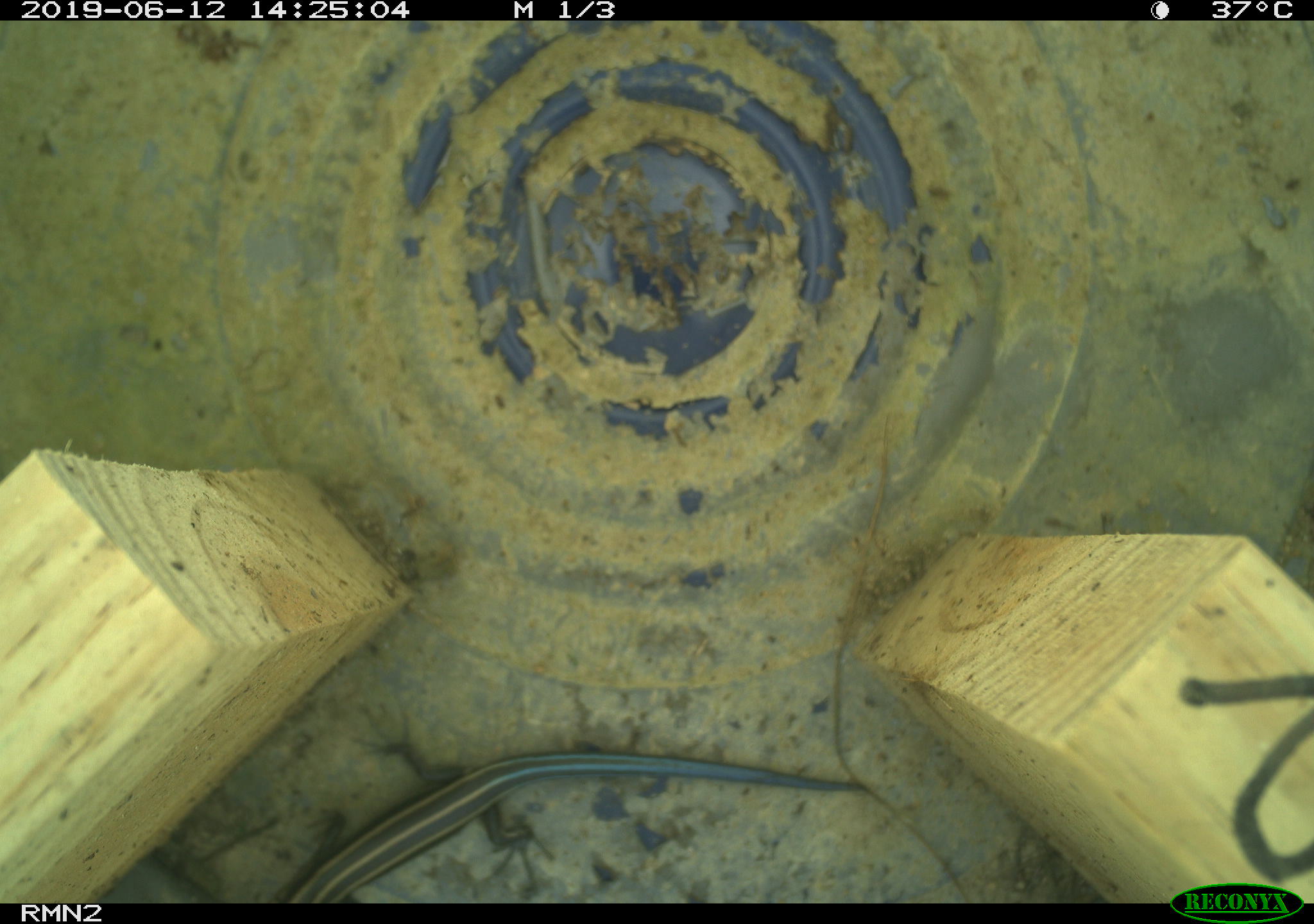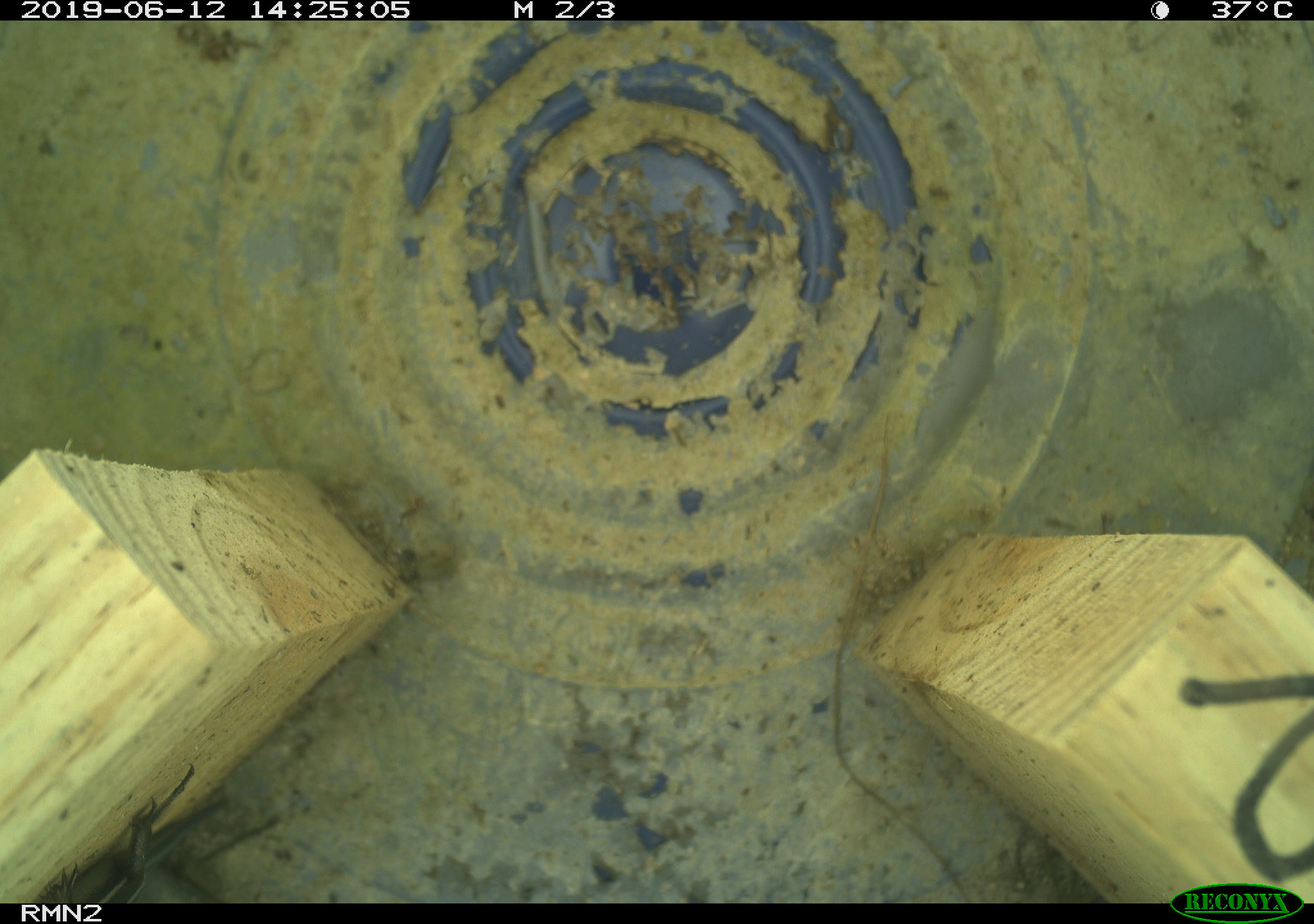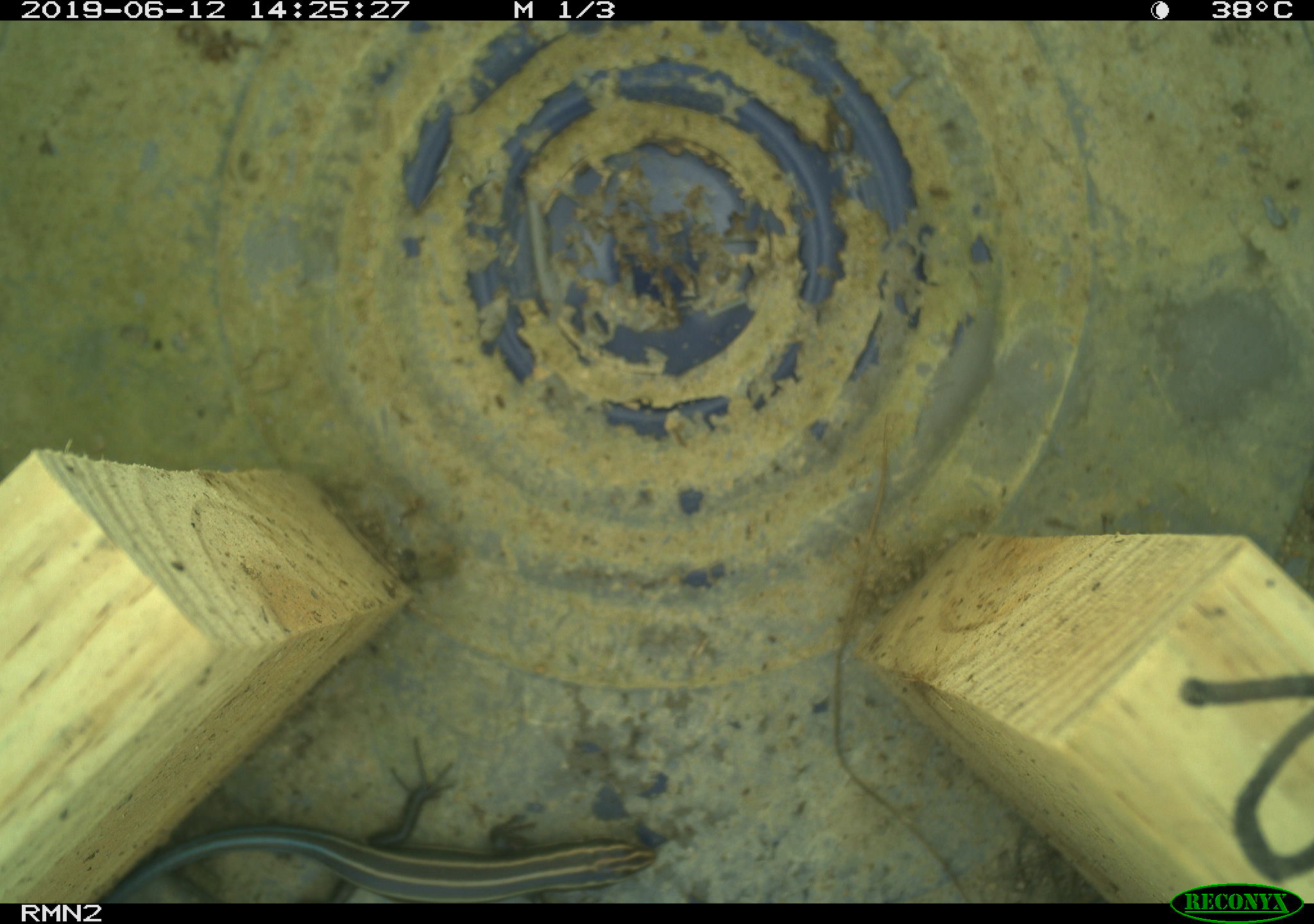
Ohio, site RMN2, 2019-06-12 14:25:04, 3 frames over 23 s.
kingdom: Animalia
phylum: Chordata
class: Reptilia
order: Squamata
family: Scincidae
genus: Plestiodon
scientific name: Plestiodon fasciatus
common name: common five-lined skink